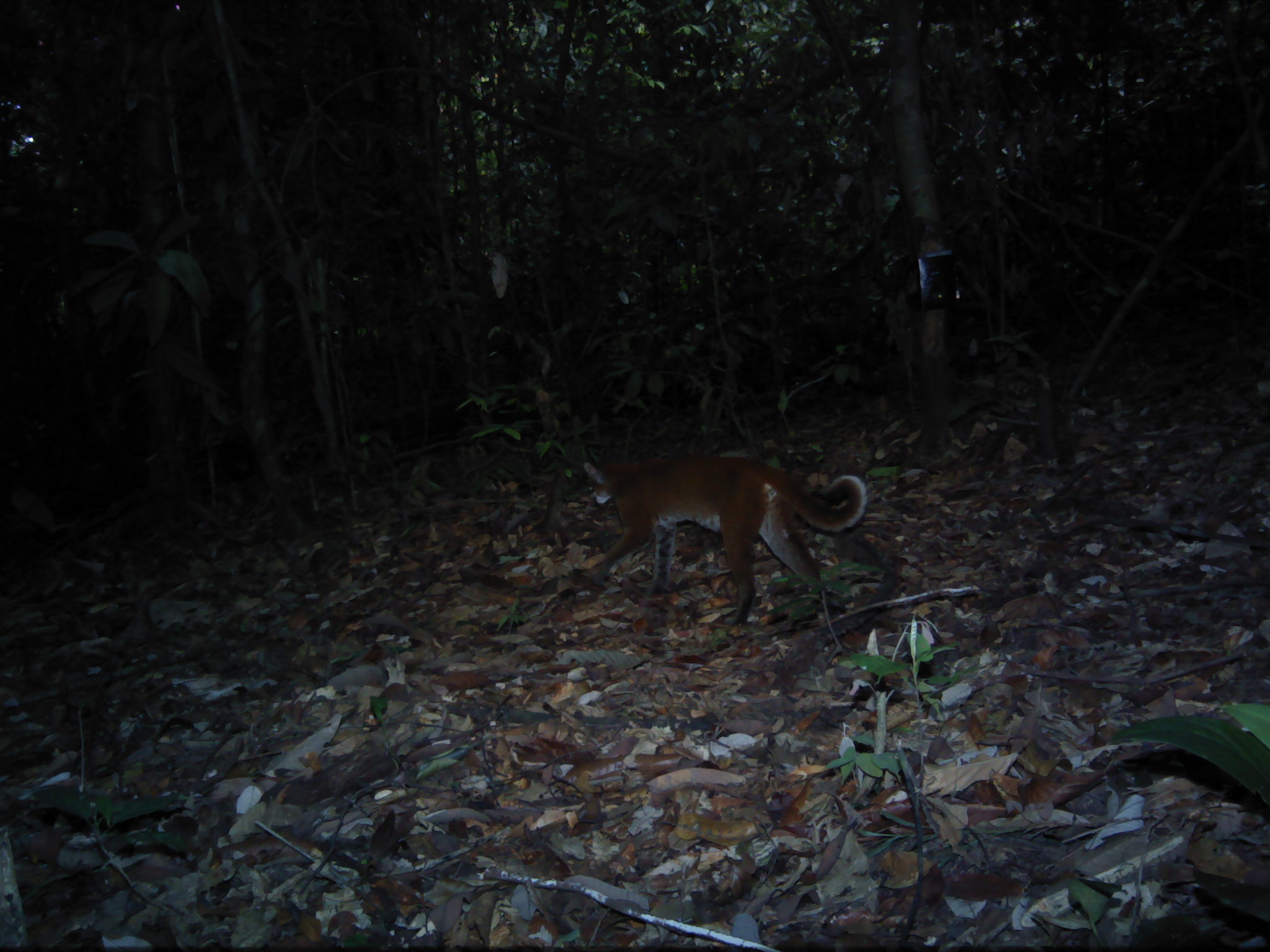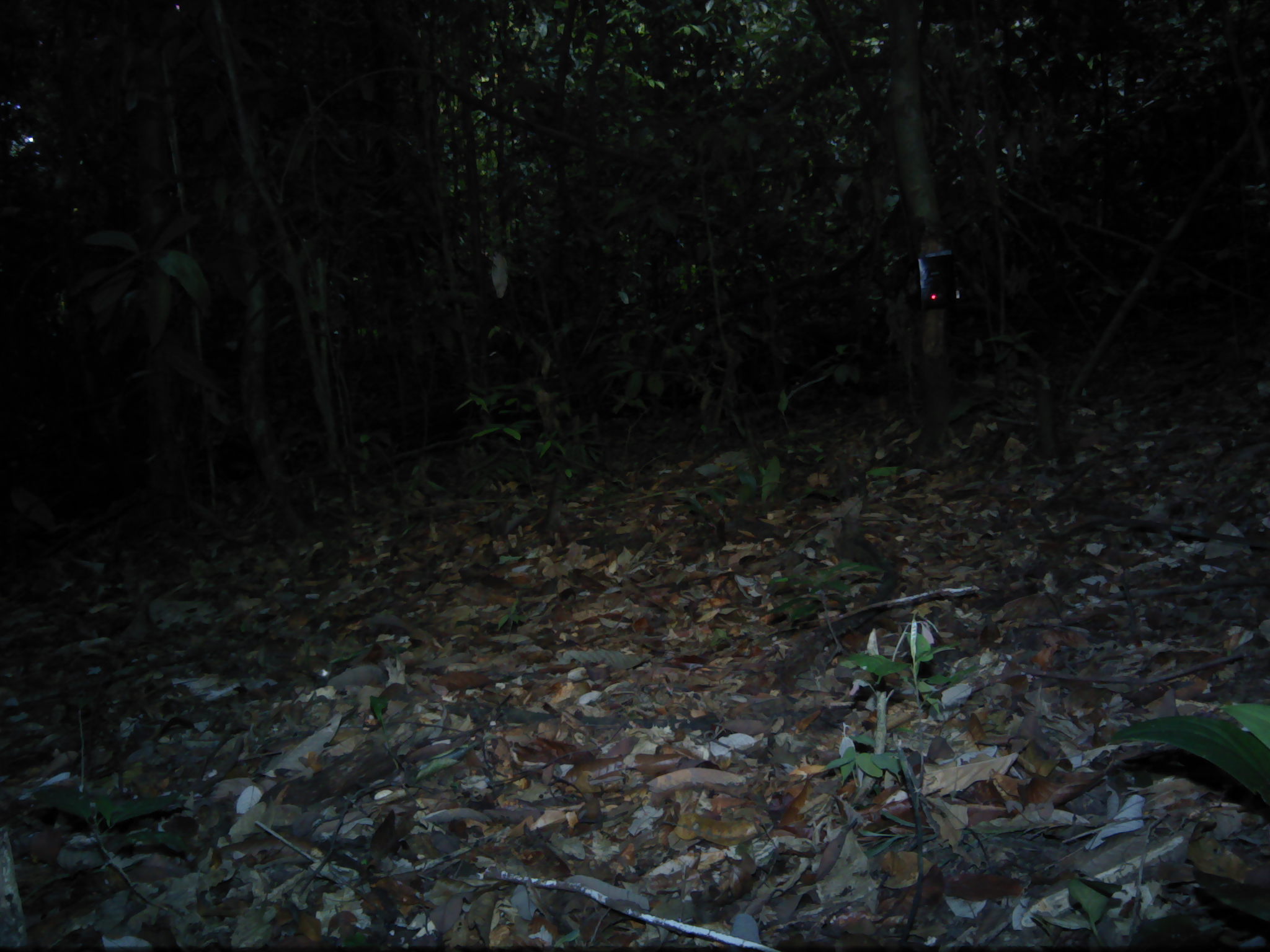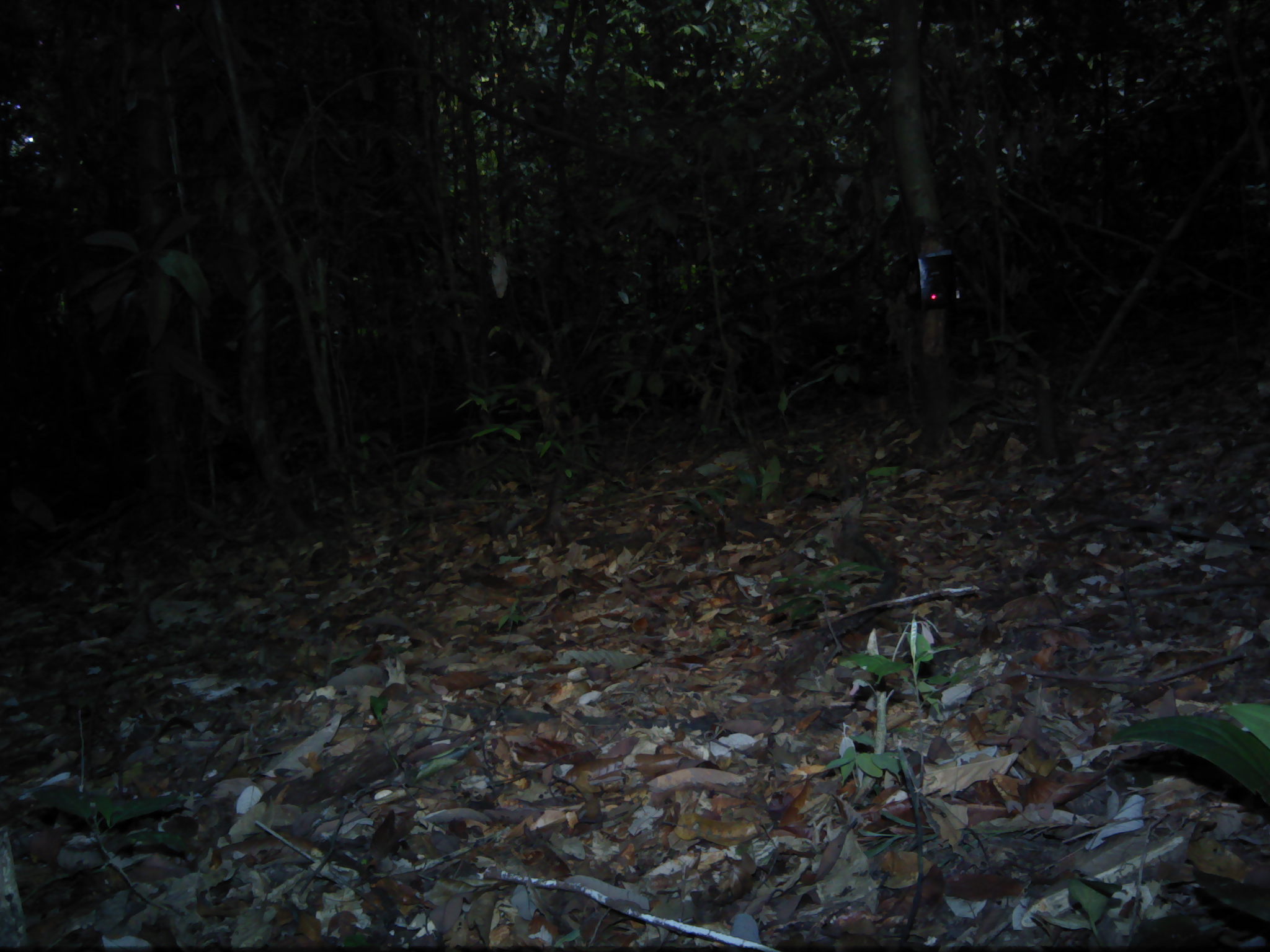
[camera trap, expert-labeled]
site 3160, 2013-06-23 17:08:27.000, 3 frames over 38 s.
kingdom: Animalia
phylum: Chordata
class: Mammalia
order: Carnivora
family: Felidae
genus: Catopuma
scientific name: Catopuma temminckii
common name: asian golden cat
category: pardofelis temminckii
Pardofelis temminckii (asian golden cat) (Catopuma temminckii), count 1.